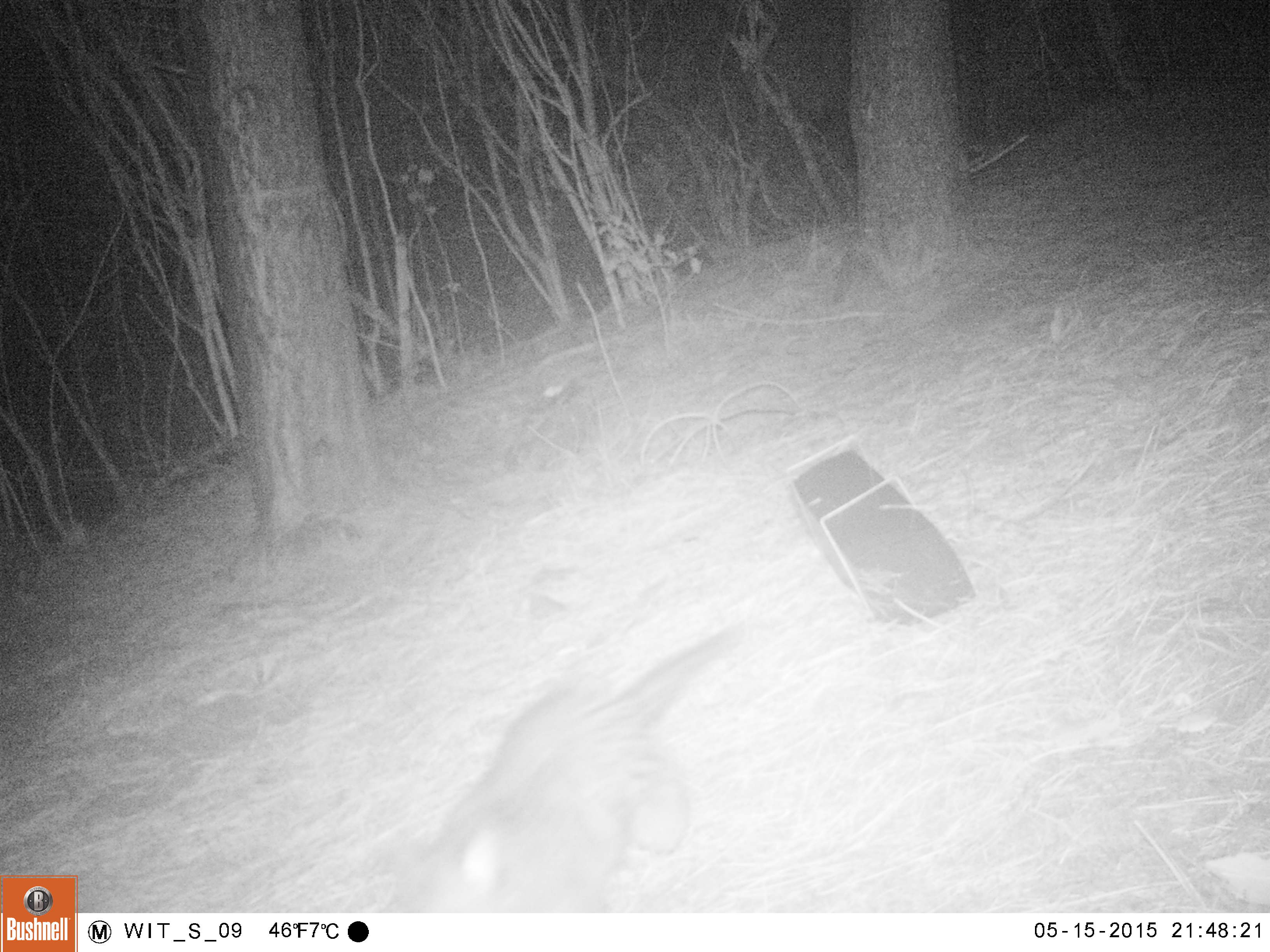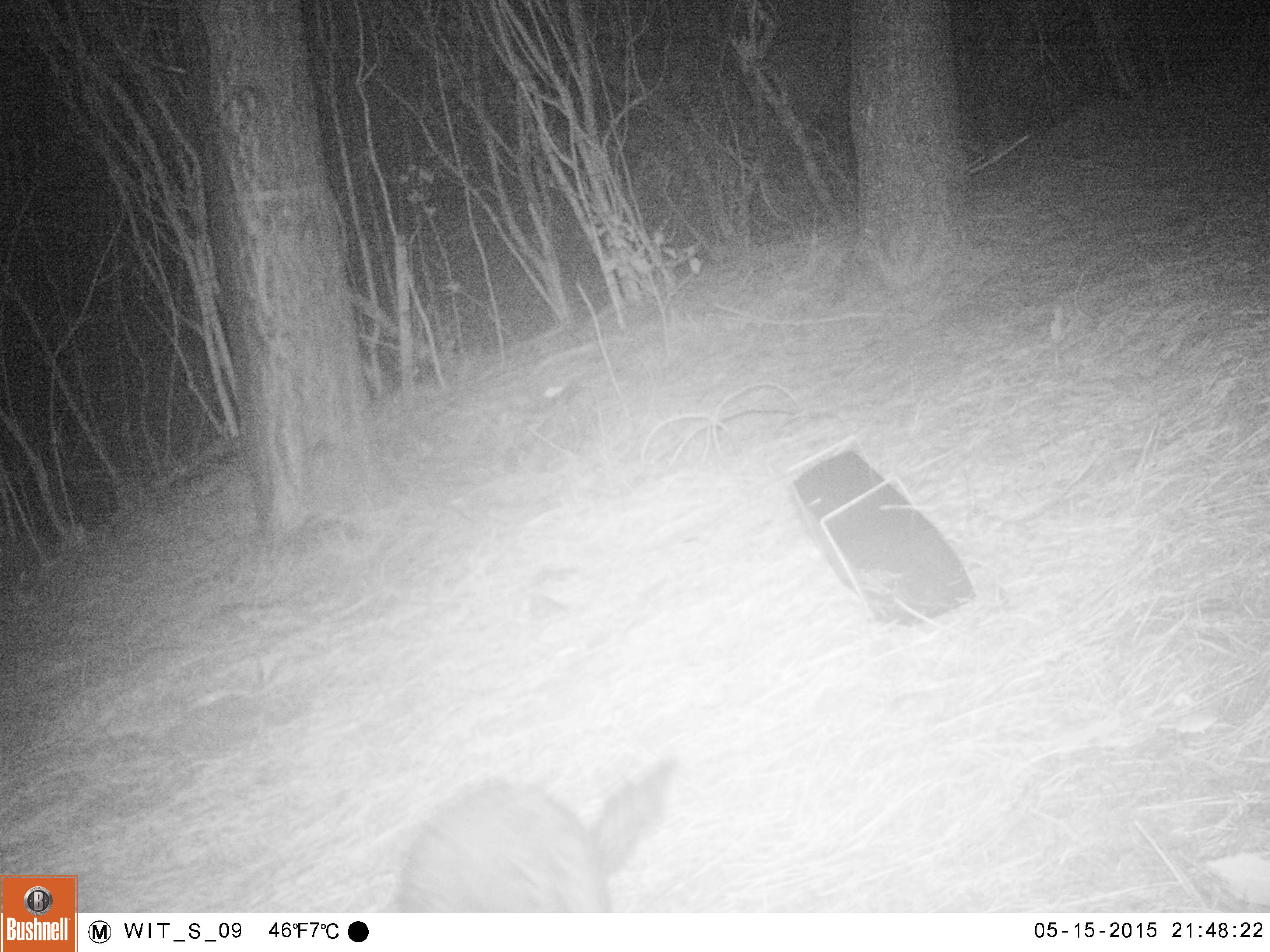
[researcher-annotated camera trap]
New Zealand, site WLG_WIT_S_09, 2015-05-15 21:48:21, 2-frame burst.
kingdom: Animalia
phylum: Chordata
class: Mammalia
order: Diprotodontia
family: Phalangeridae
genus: Trichosurus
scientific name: Trichosurus vulpecula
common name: common brushtail possum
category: possum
Possum (common brushtail possum) (Trichosurus vulpecula).